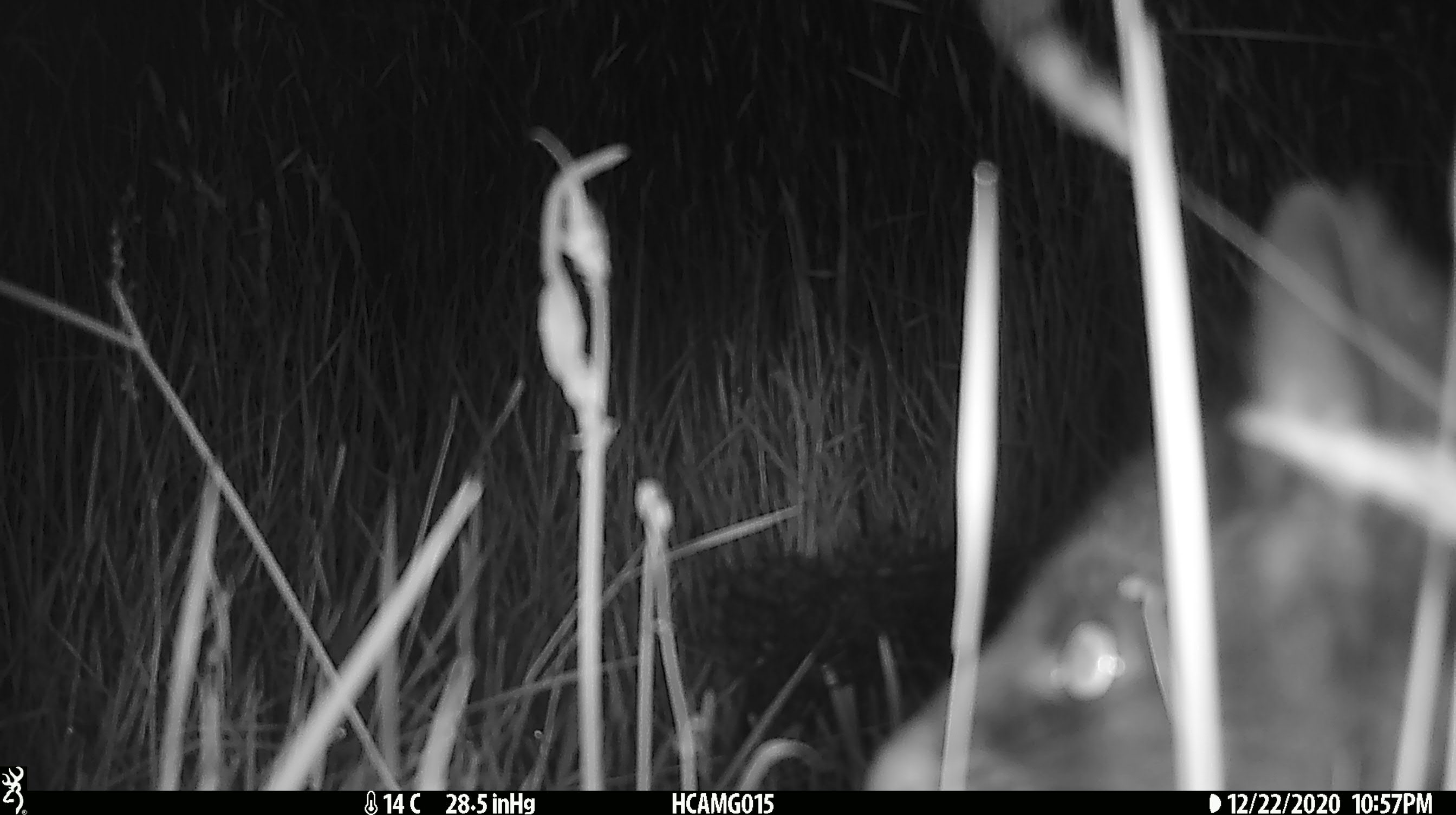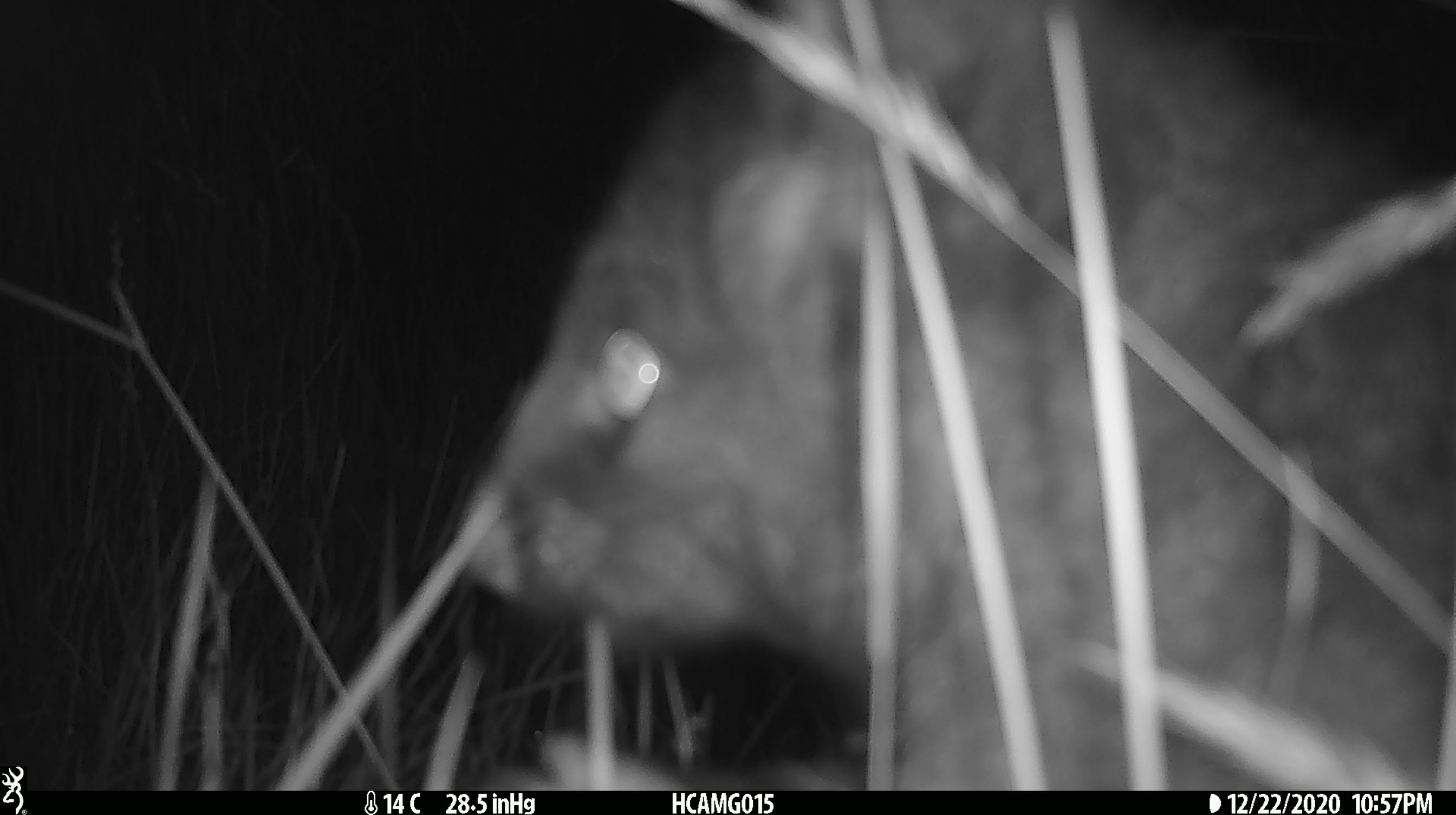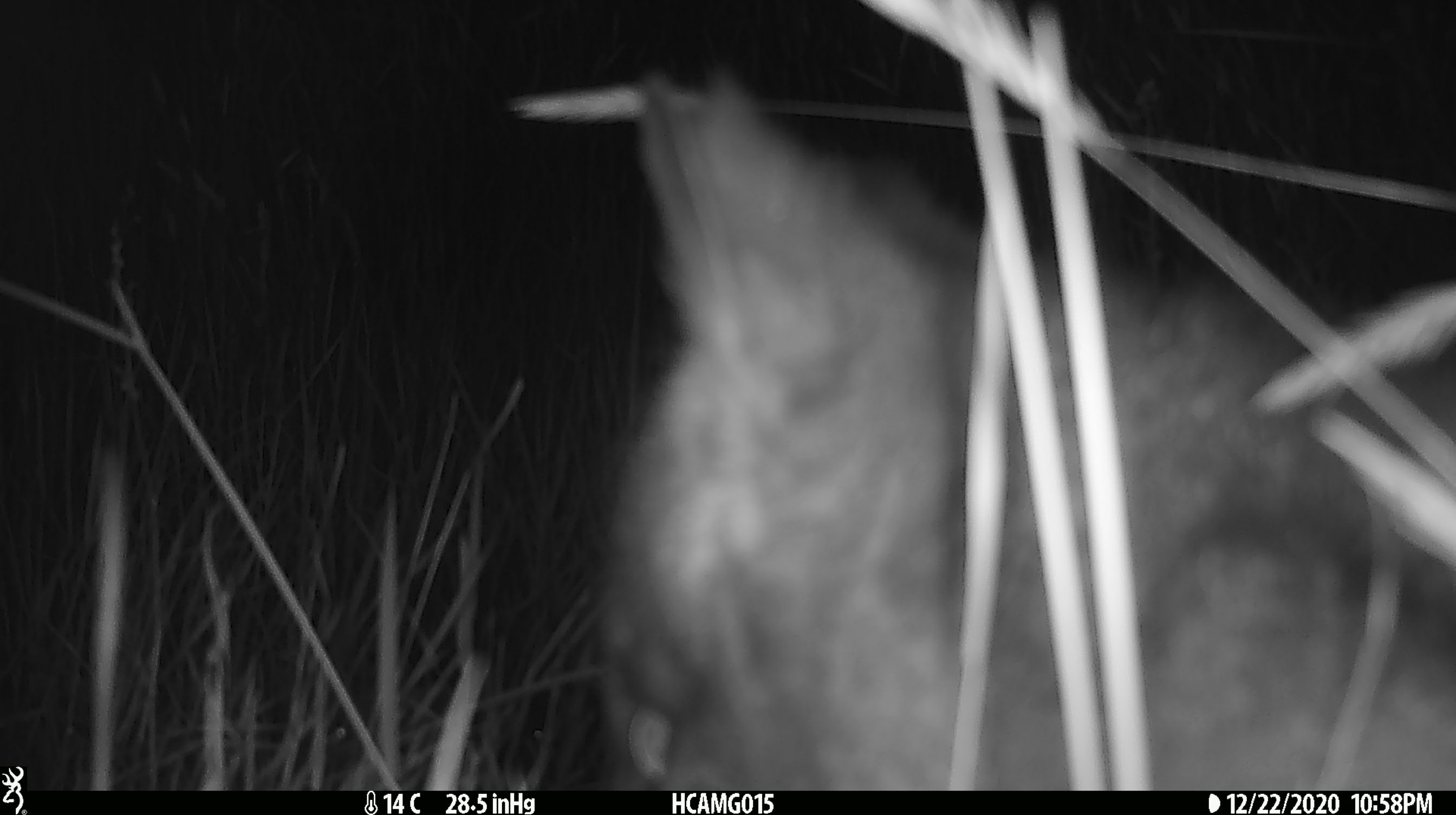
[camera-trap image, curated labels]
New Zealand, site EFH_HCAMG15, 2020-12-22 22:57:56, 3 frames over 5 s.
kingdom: Animalia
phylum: Chordata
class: Mammalia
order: Diprotodontia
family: Phalangeridae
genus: Trichosurus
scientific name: Trichosurus vulpecula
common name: common brushtail possum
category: possum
Possum (common brushtail possum) (Trichosurus vulpecula).